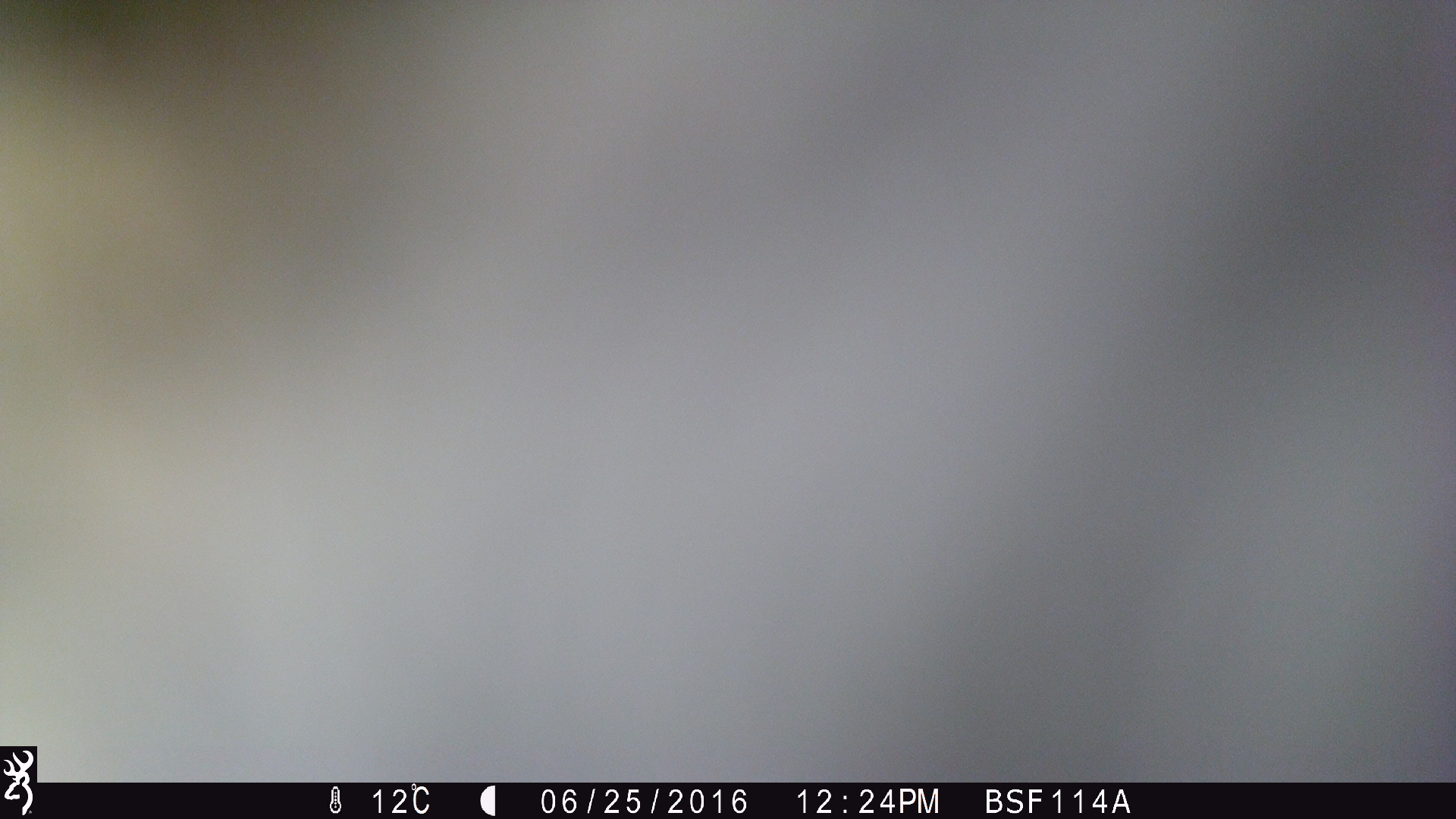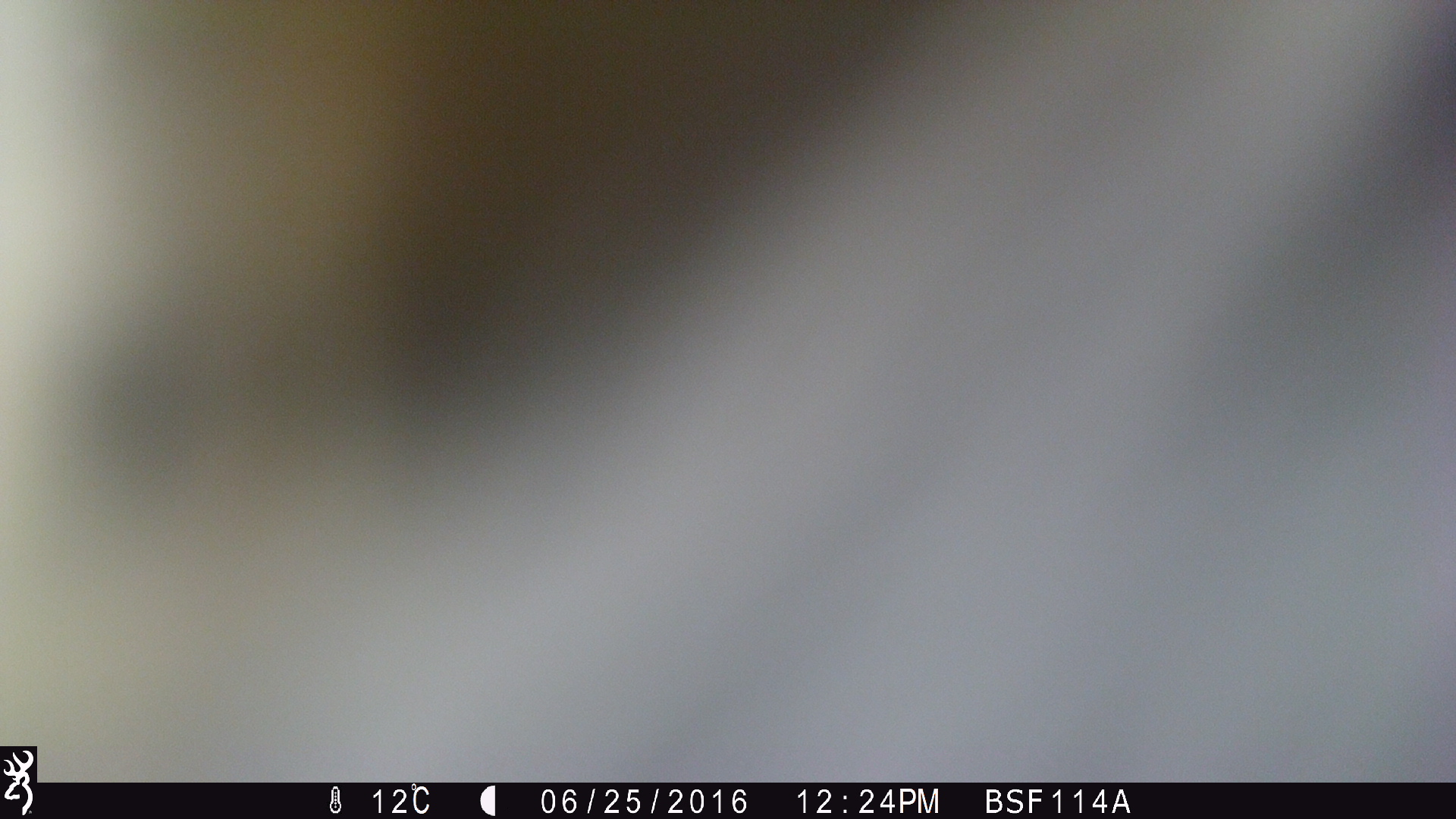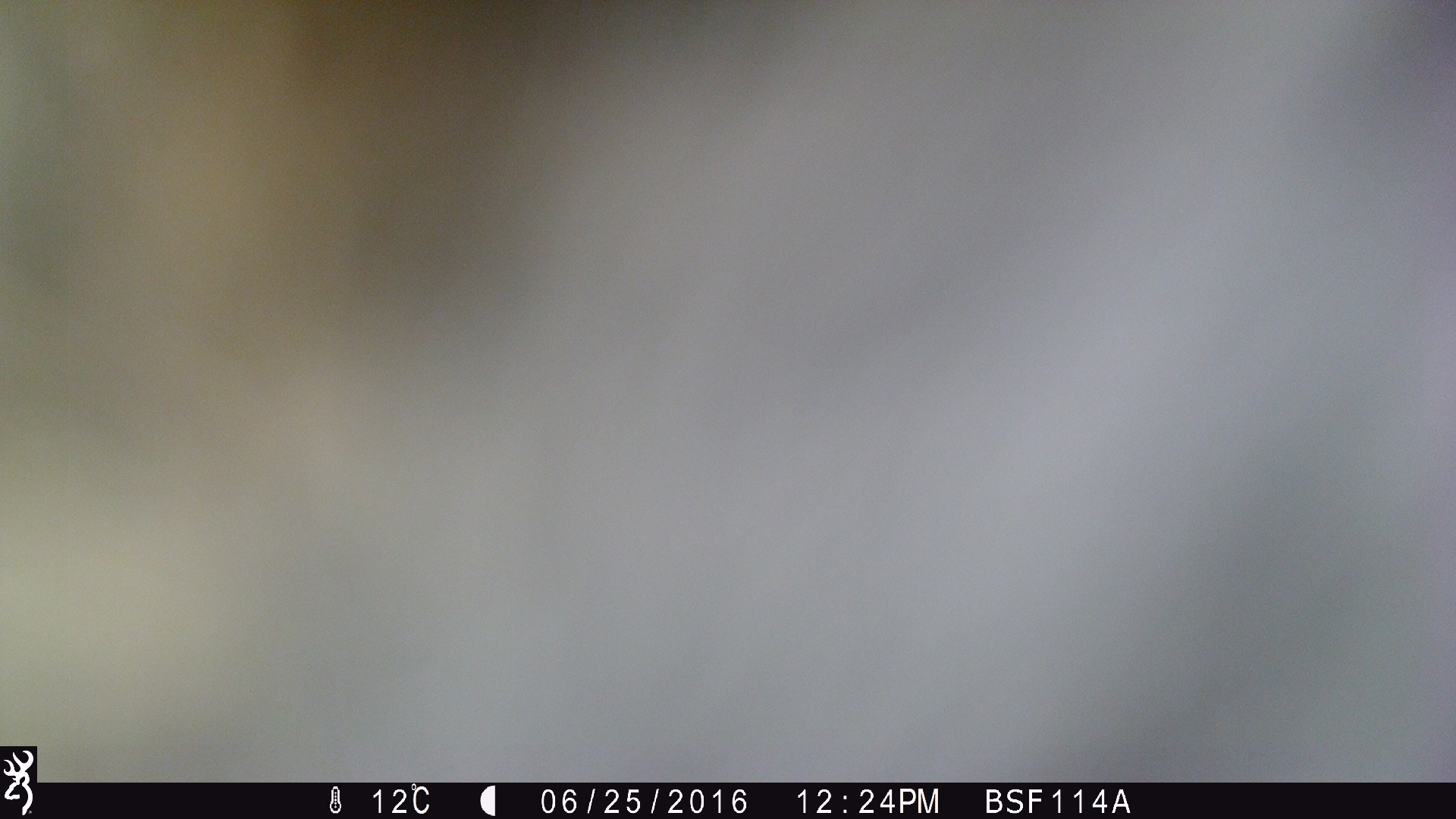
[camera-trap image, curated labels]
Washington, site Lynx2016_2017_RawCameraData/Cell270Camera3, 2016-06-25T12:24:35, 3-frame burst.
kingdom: Animalia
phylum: Chordata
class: Mammalia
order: Artiodactyla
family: Bovidae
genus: Bos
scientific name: Bos taurus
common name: domestic cattle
Domestic cattle (Bos taurus). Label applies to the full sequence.